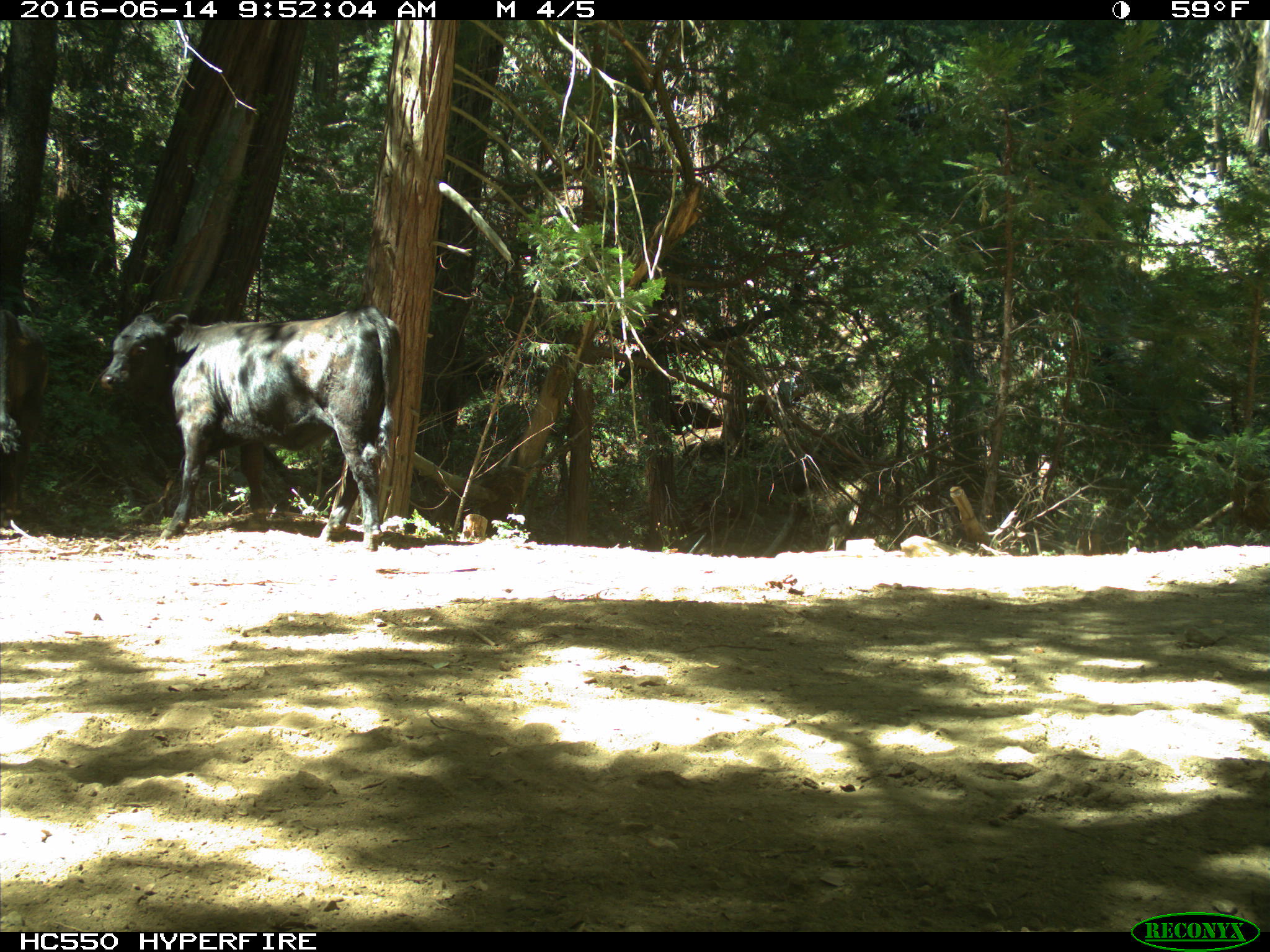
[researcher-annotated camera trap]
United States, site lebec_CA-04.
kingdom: Animalia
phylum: Chordata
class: Mammalia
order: Artiodactyla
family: Bovidae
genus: Bos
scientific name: Bos taurus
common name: domestic cow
Bos taurus (domestic cow).